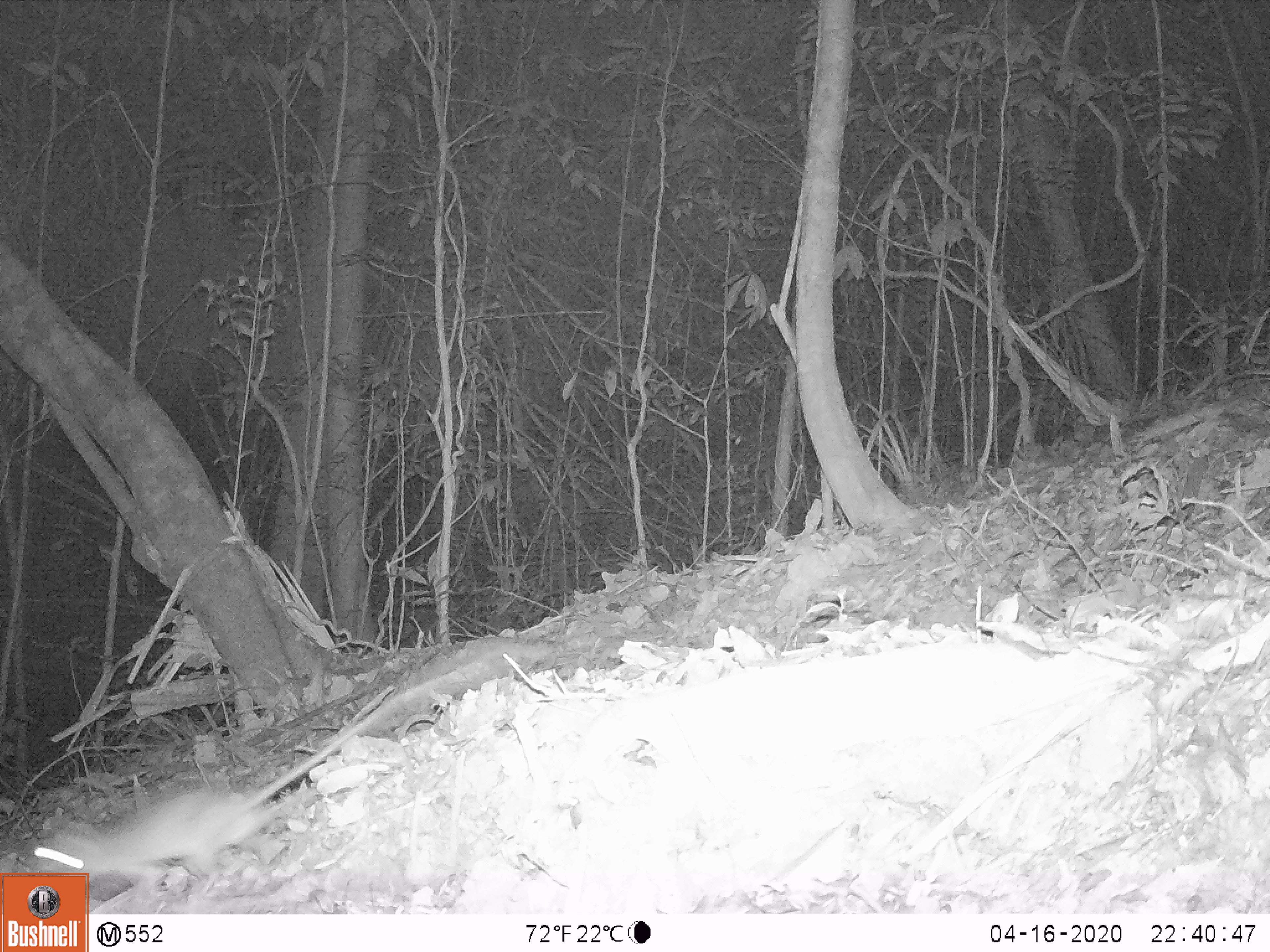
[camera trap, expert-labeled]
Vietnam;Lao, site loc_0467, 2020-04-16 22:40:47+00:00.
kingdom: Animalia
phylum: Chordata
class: Mammalia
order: Rodentia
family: Muridae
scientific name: Muridae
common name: old-world mice and rats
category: unidentified murid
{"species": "unidentified murid (old-world mice and rats) (Muridae)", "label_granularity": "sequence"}